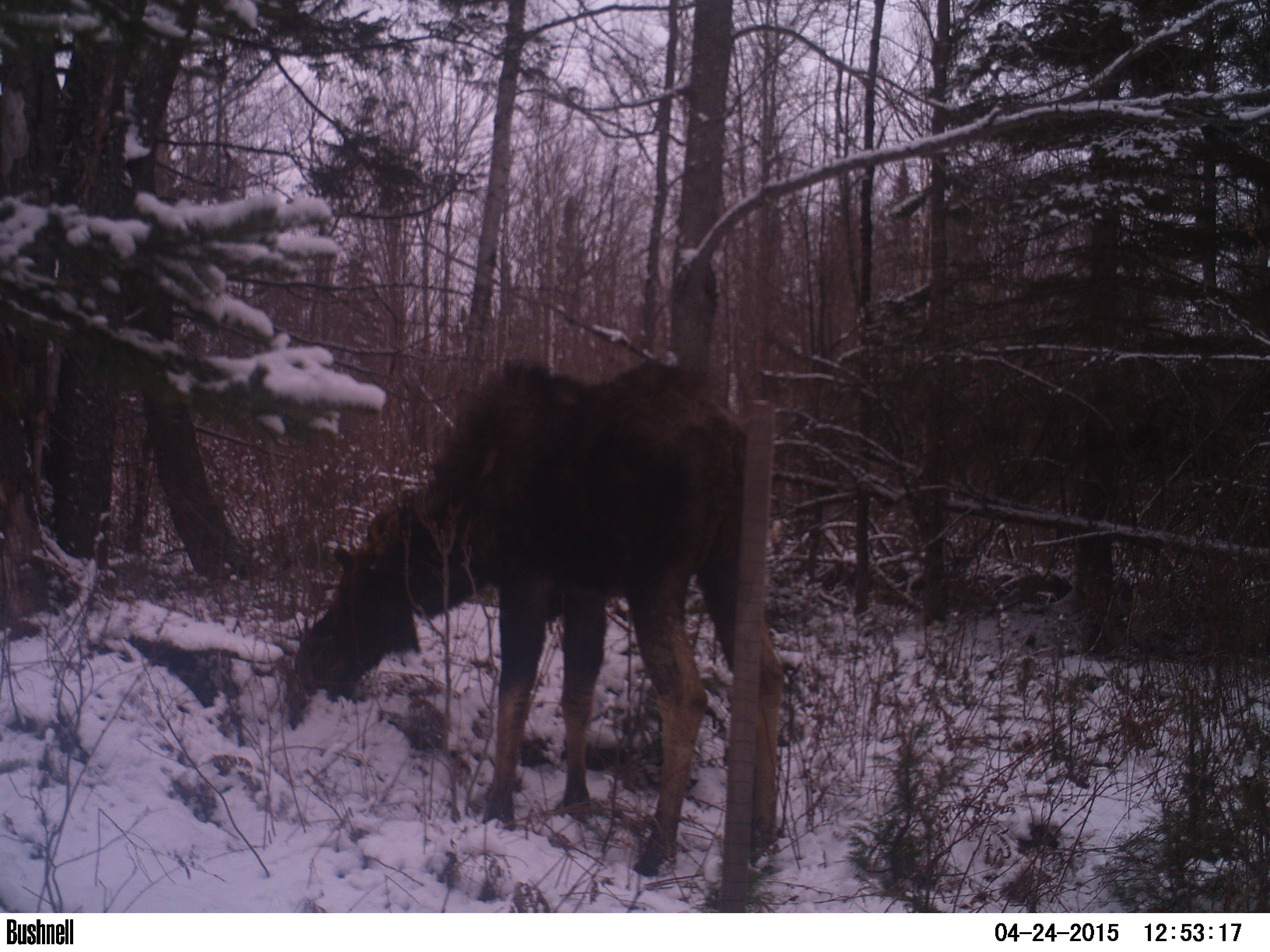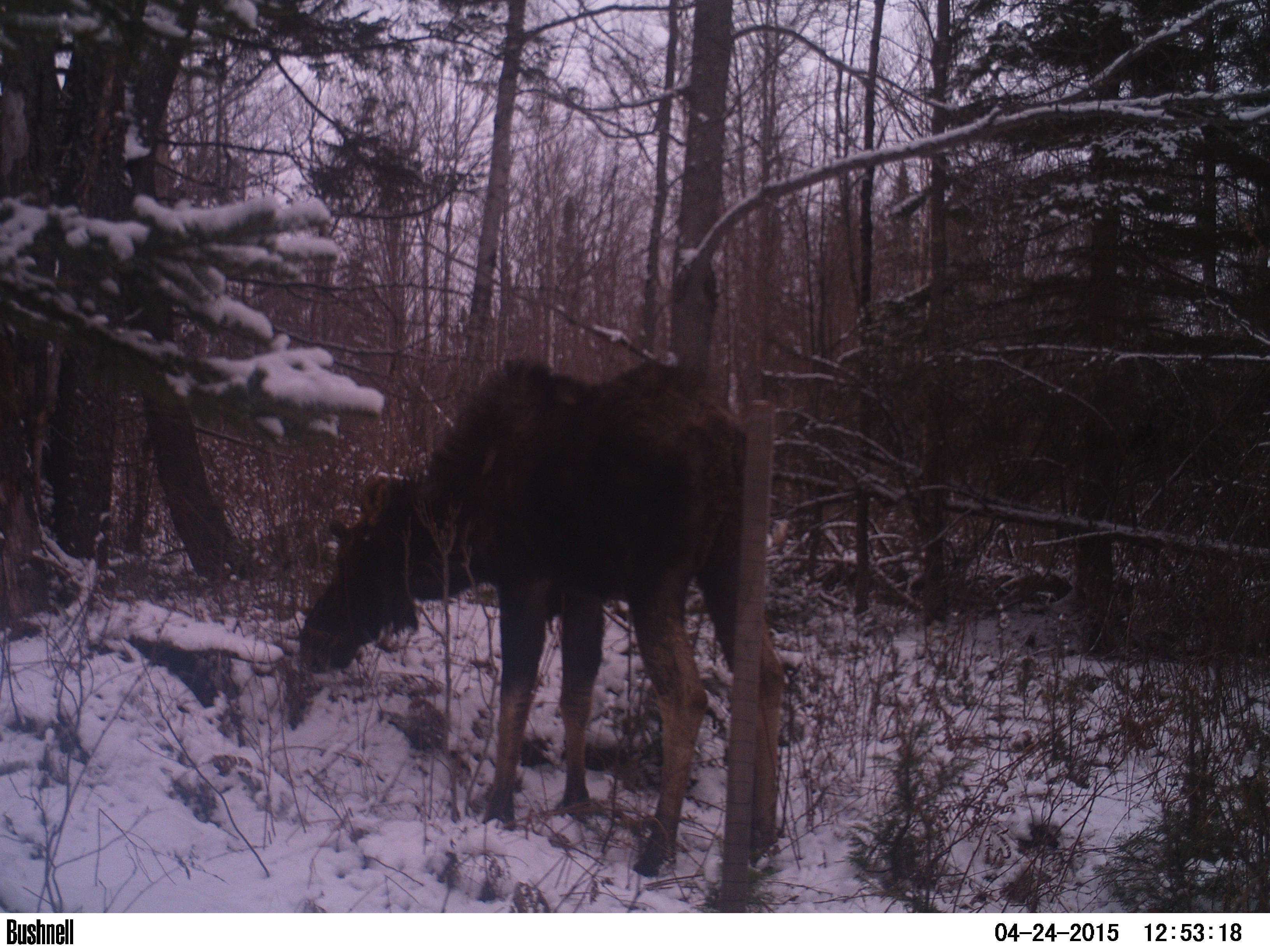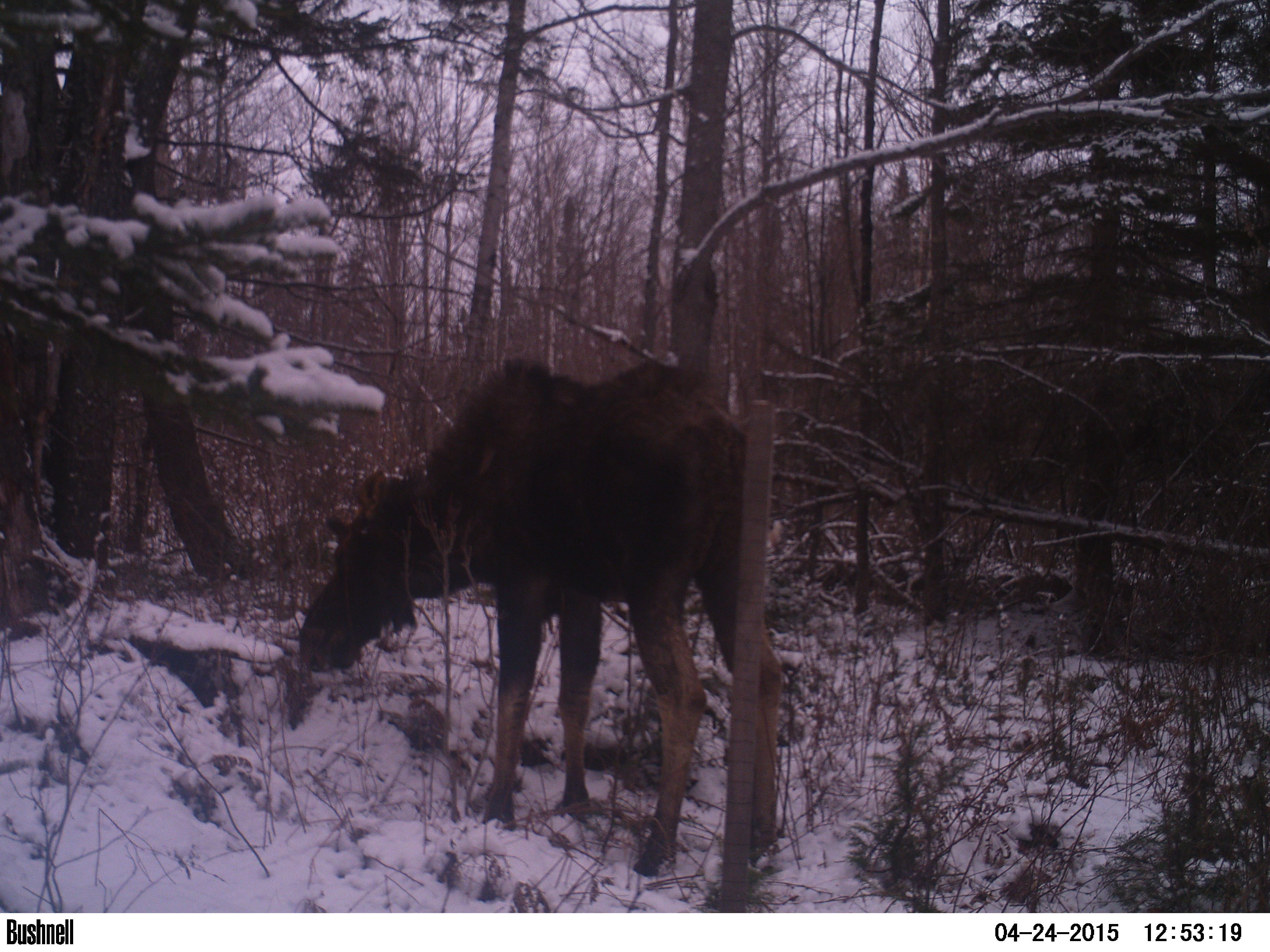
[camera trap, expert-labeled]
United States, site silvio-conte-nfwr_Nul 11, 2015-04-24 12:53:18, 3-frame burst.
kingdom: Animalia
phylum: Chordata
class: Mammalia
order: Artiodactyla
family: Cervidae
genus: Alces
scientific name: Alces alces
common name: moose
Moose (Alces alces).